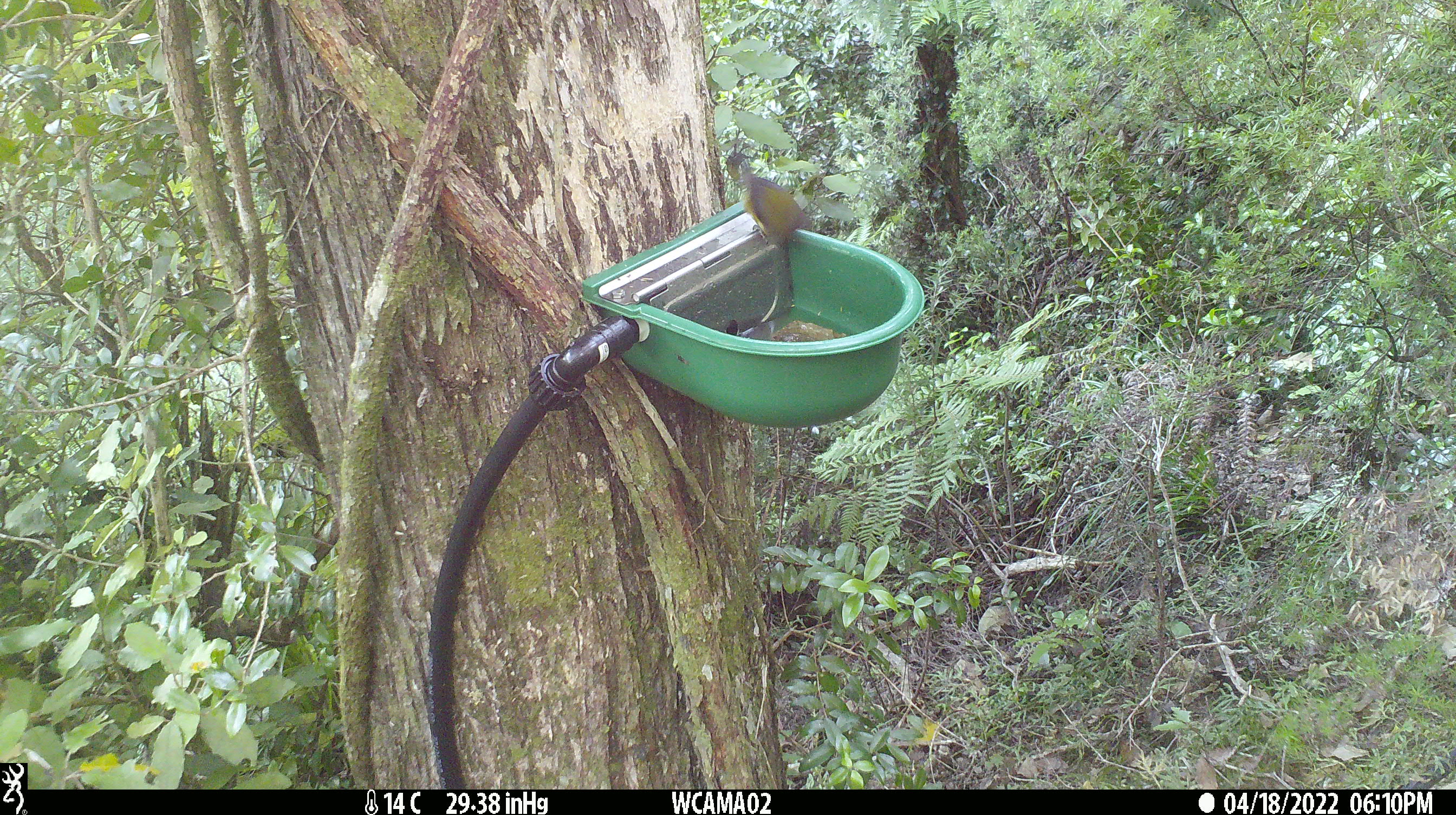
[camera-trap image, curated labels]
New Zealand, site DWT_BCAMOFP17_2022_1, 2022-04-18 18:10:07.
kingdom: Animalia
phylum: Chordata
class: Aves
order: Passeriformes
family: Meliphagidae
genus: Anthornis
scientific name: Anthornis melanura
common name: new zealand bellbird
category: bellbird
Bellbird (new zealand bellbird) (Anthornis melanura).